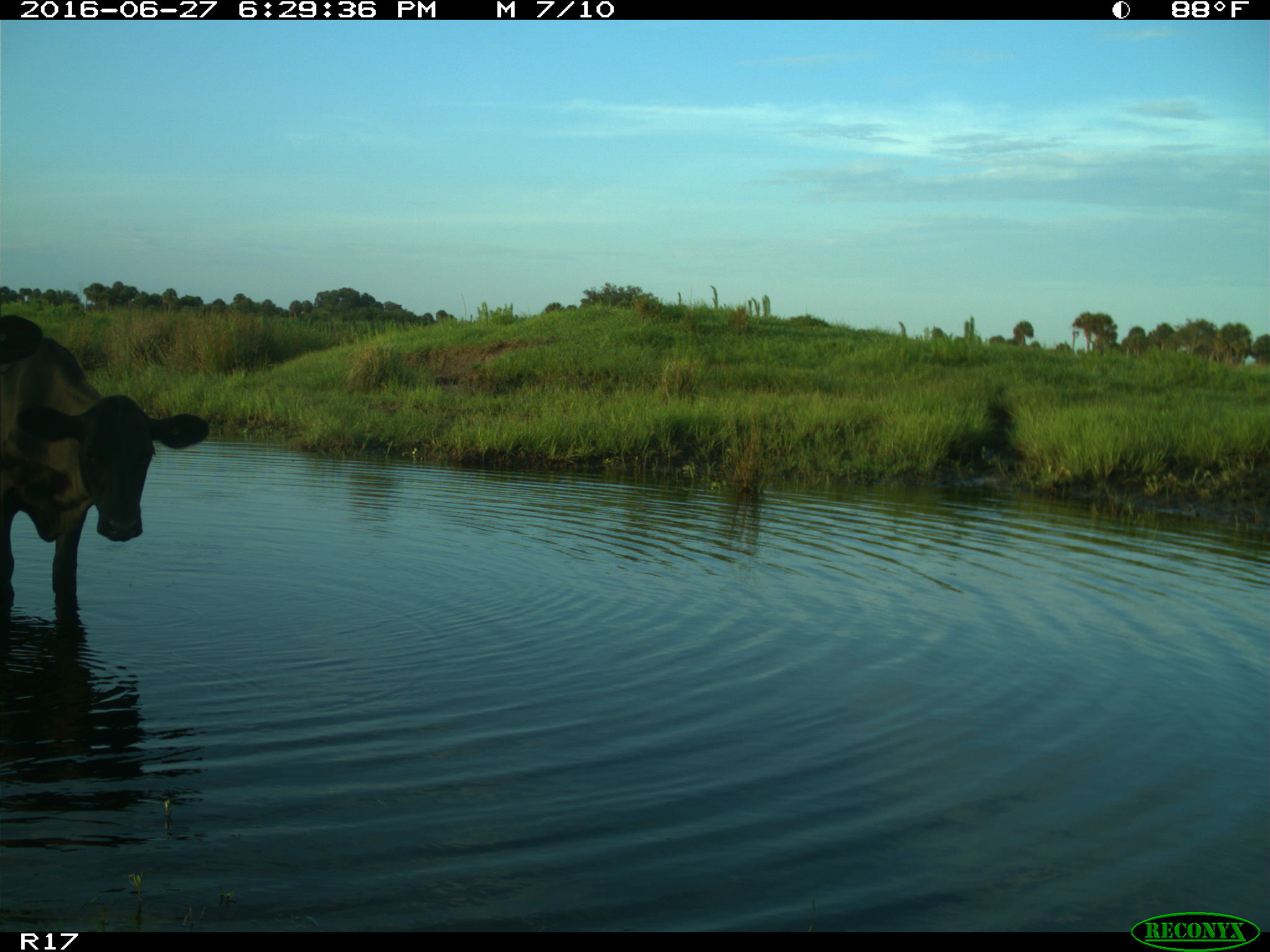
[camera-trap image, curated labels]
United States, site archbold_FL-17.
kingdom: Animalia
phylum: Chordata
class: Mammalia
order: Artiodactyla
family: Bovidae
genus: Bos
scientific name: Bos taurus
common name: domestic cow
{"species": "Bos taurus (domestic cow)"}